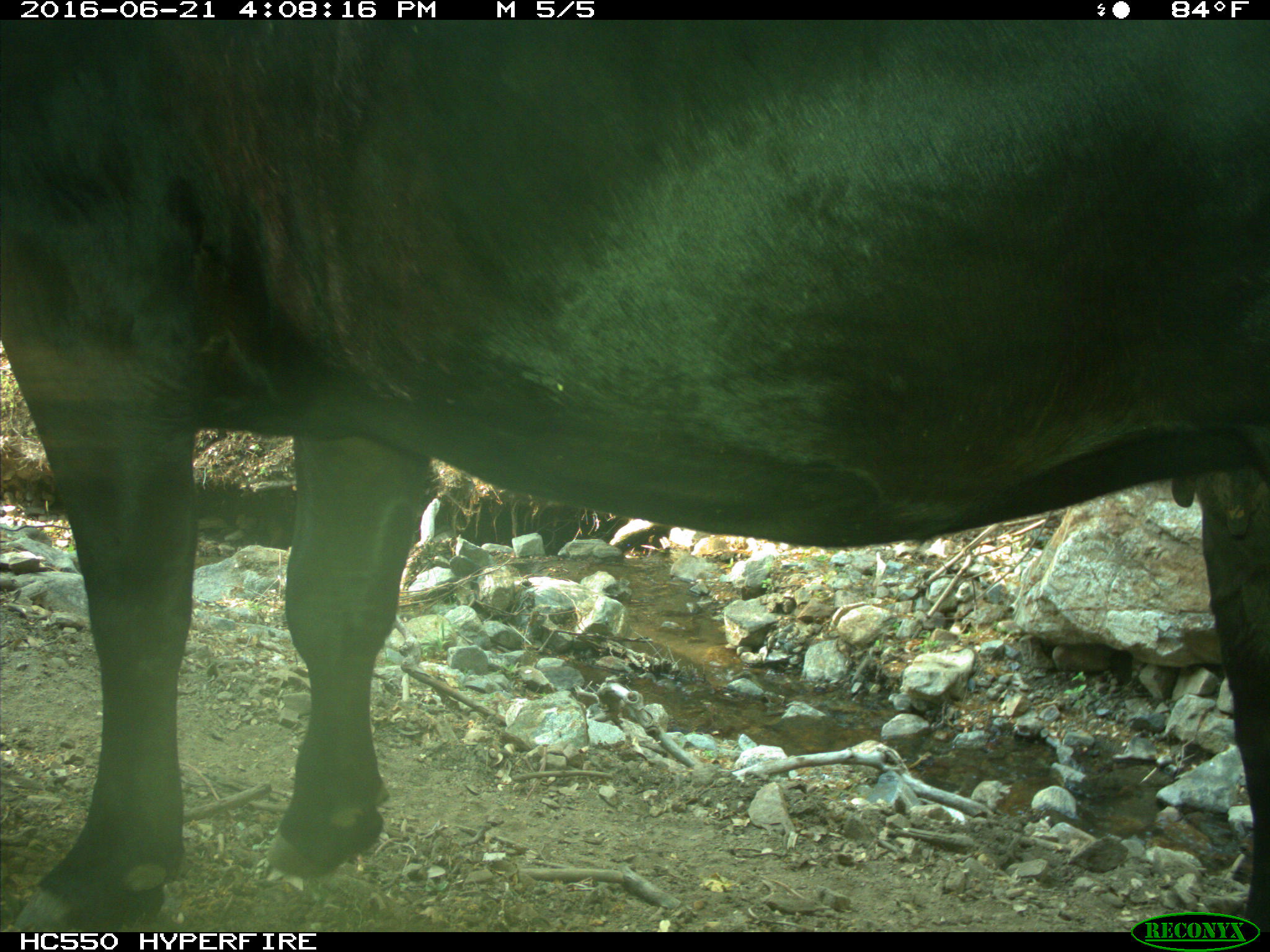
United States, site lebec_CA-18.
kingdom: Animalia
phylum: Chordata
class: Mammalia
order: Artiodactyla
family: Bovidae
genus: Bos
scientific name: Bos taurus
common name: domestic cow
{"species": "Bos taurus (domestic cow)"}